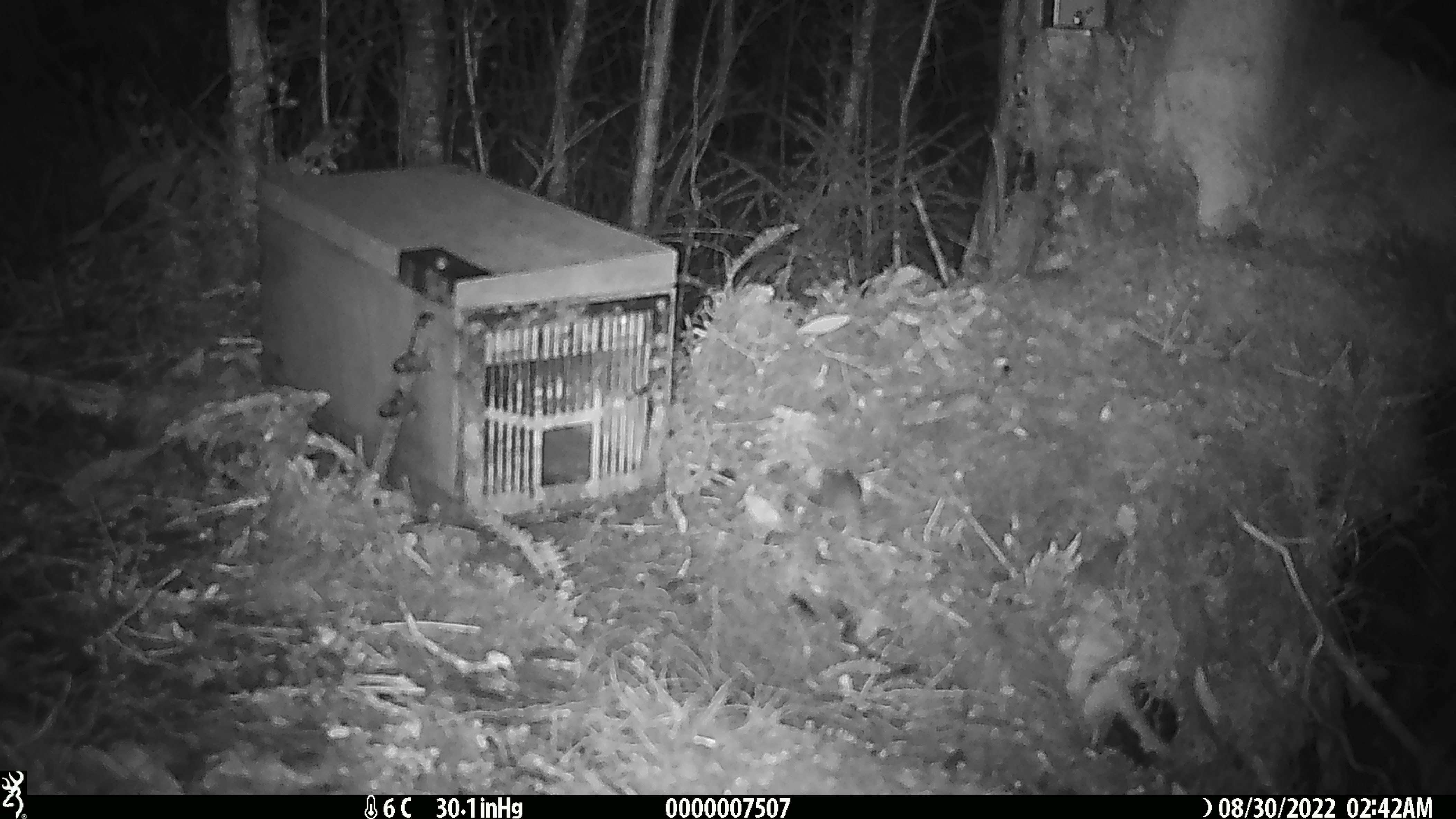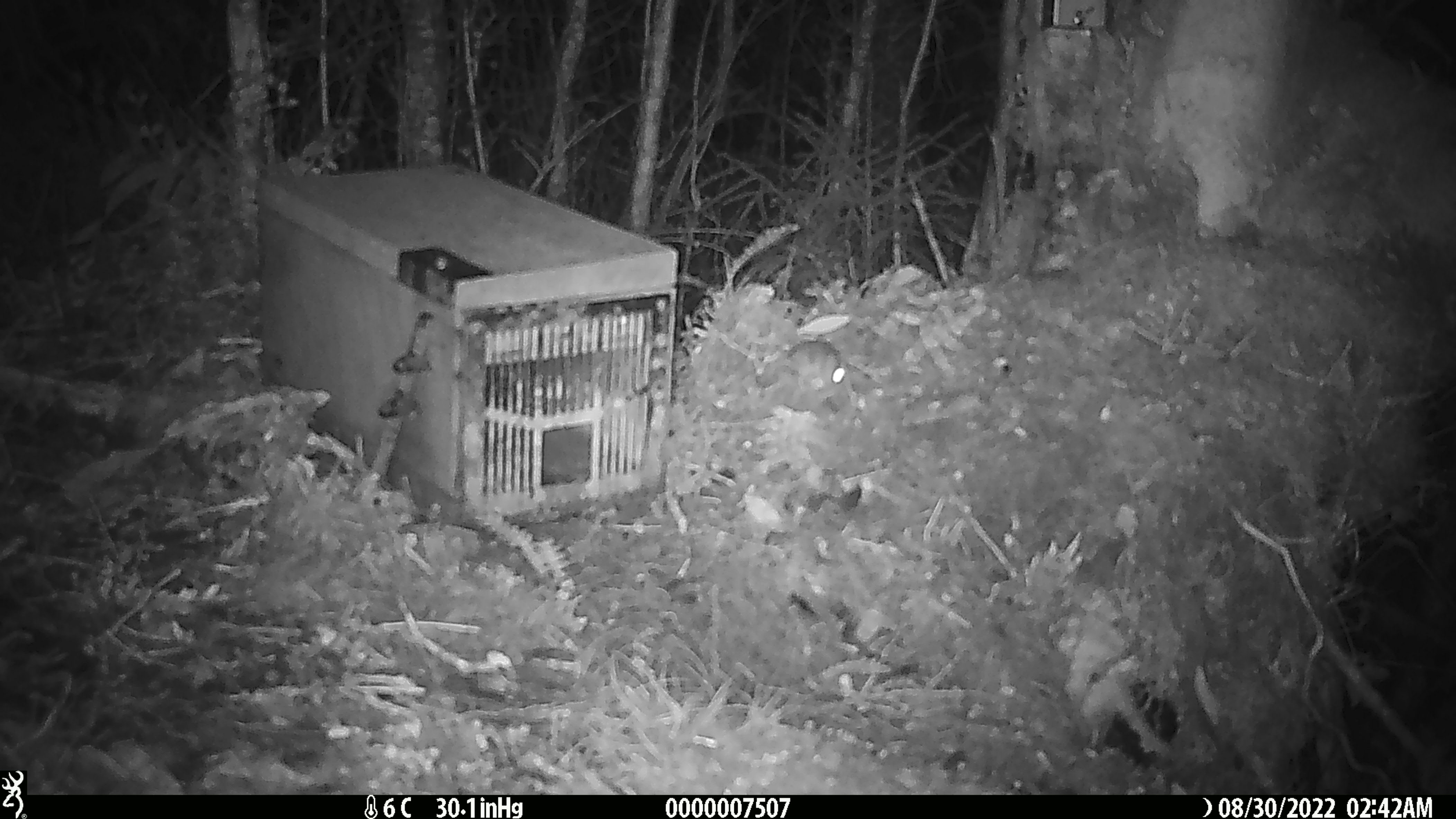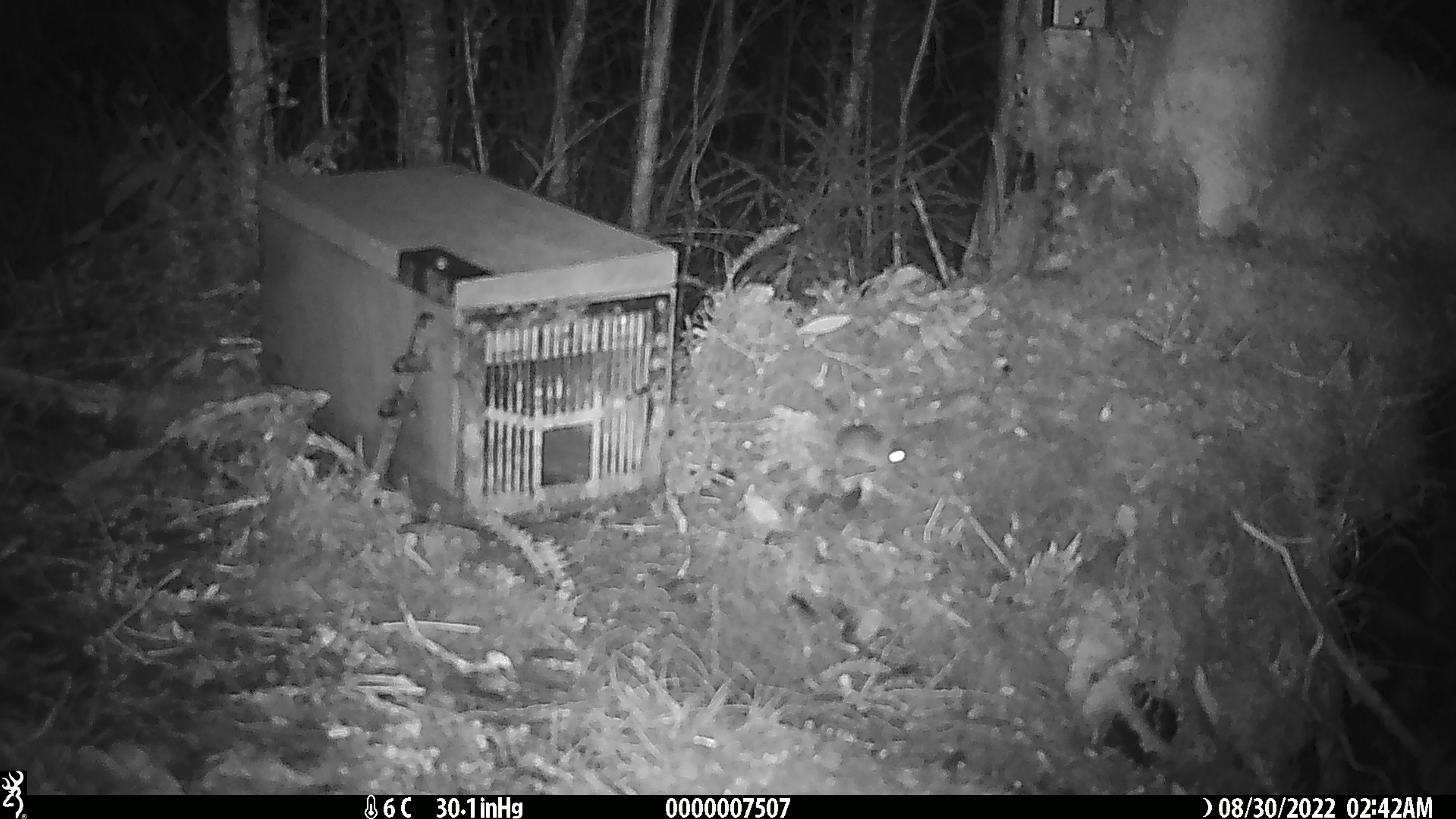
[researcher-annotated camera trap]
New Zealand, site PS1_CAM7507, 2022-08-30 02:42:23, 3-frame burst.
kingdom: Animalia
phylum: Chordata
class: Mammalia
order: Rodentia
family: Muridae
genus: Mus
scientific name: Mus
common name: mouse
Mouse (Mus).